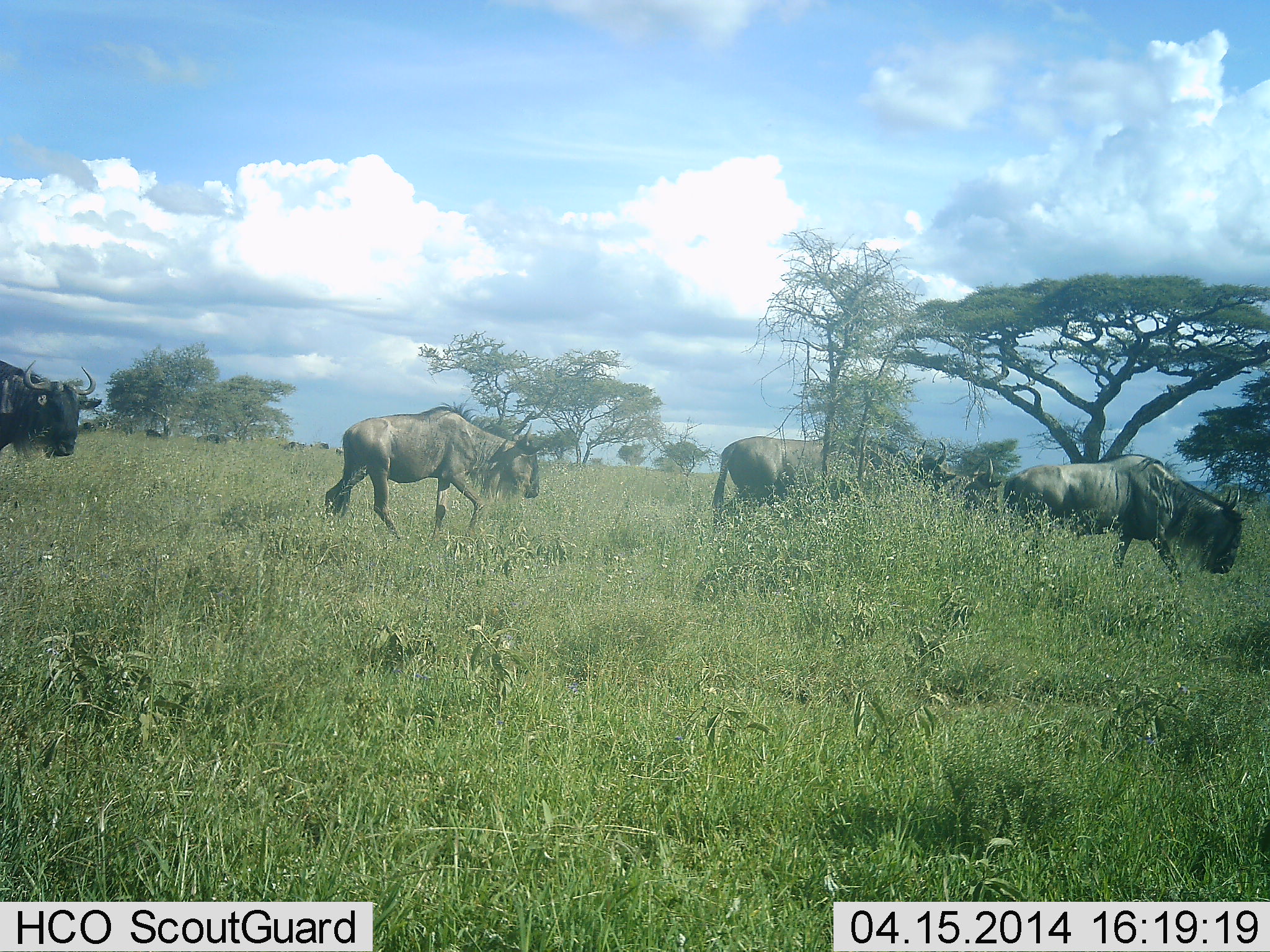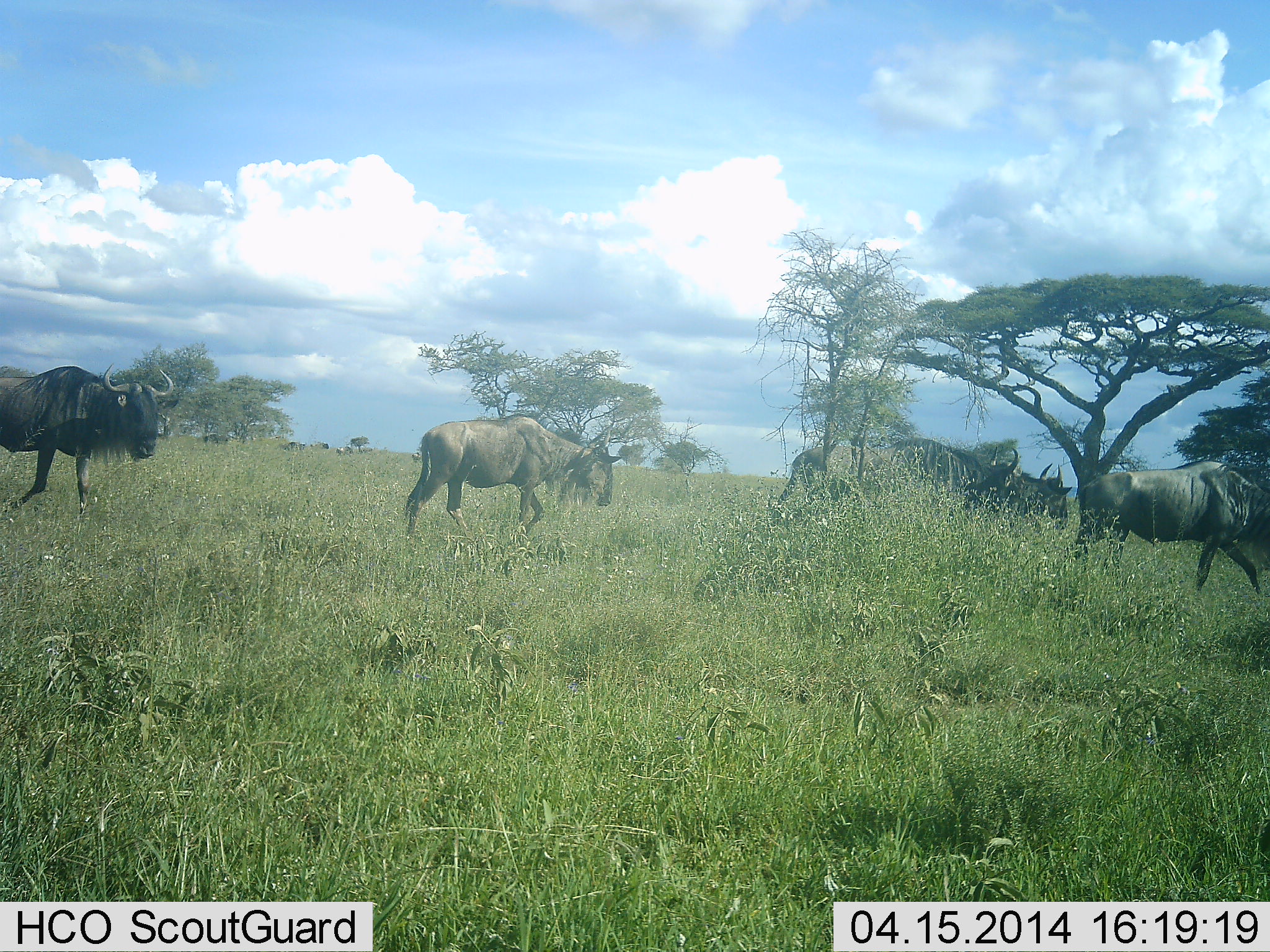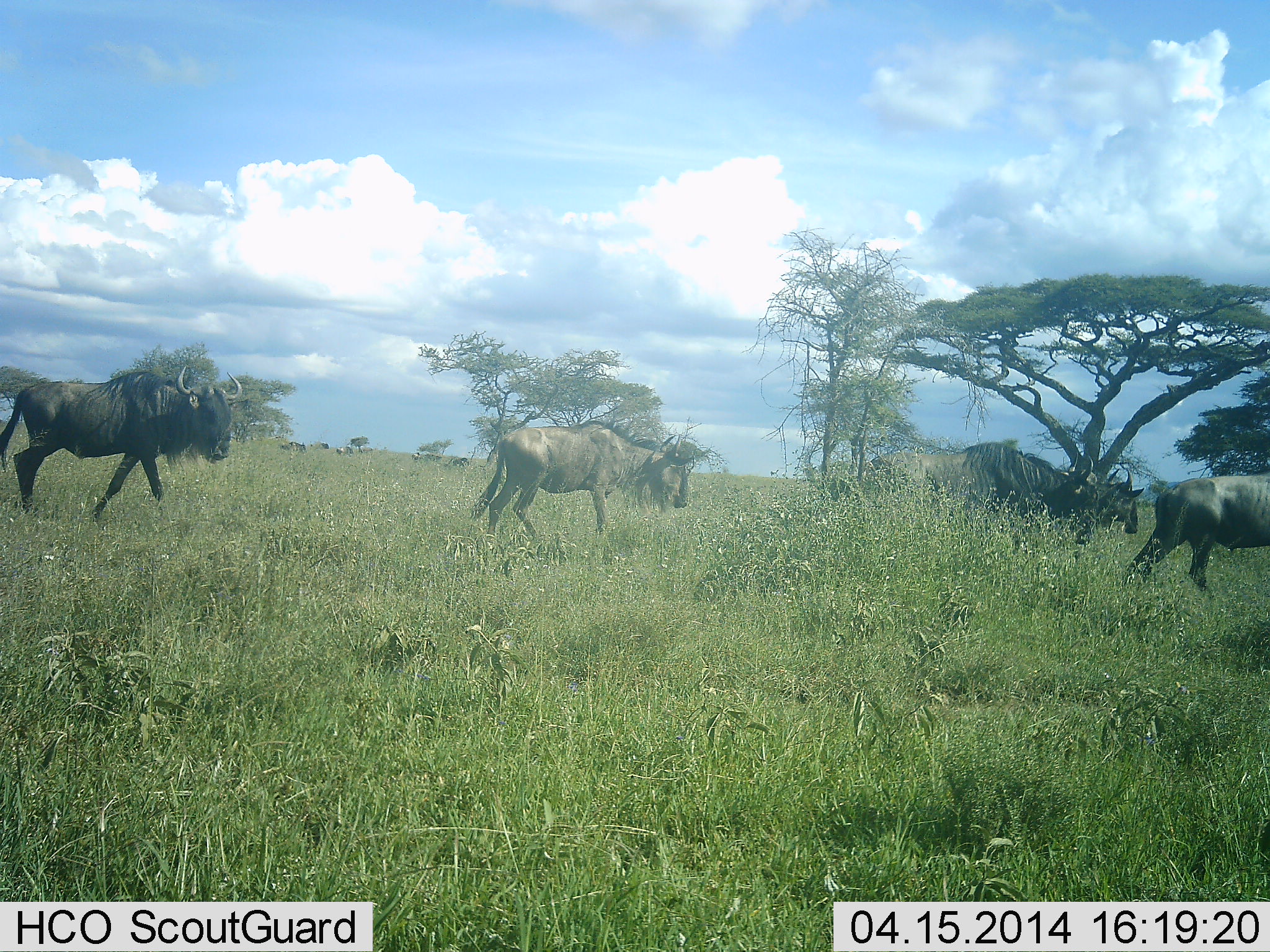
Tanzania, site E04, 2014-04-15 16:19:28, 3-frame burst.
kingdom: Animalia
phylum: Chordata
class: Mammalia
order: Artiodactyla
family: Bovidae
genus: Connochaetes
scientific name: Connochaetes taurinus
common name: blue wildebeest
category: wildebeest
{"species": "wildebeest (blue wildebeest) (Connochaetes taurinus)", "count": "5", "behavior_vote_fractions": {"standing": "0%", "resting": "0%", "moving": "100%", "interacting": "0%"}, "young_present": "0%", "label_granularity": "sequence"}